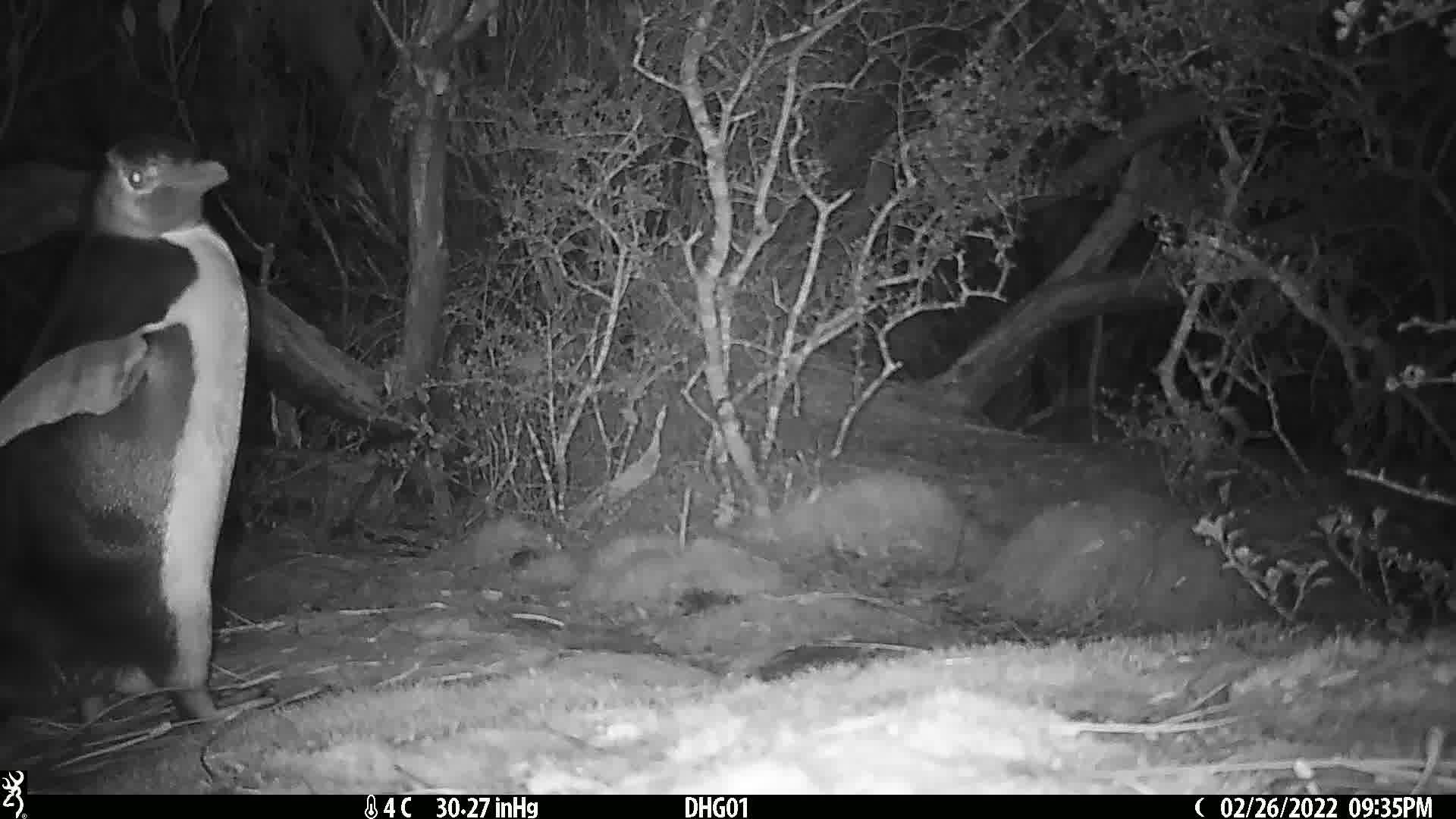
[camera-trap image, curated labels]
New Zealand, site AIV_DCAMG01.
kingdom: Animalia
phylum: Chordata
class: Aves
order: Sphenisciformes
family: Spheniscidae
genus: Megadyptes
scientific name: Megadyptes antipodes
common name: yellow-eyed penguin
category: yellow eyed penguin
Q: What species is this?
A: Yellow eyed penguin (yellow-eyed penguin) (Megadyptes antipodes).